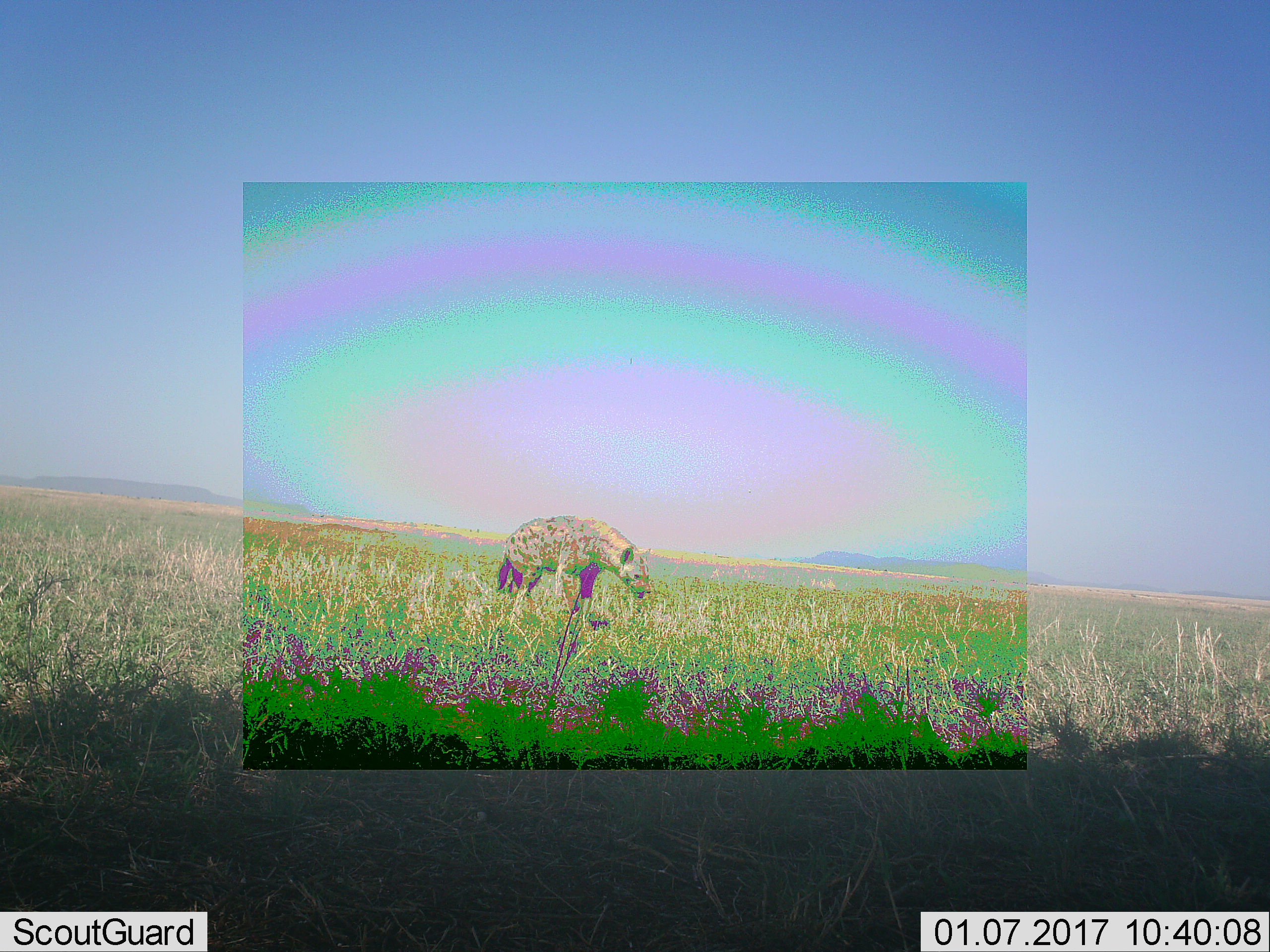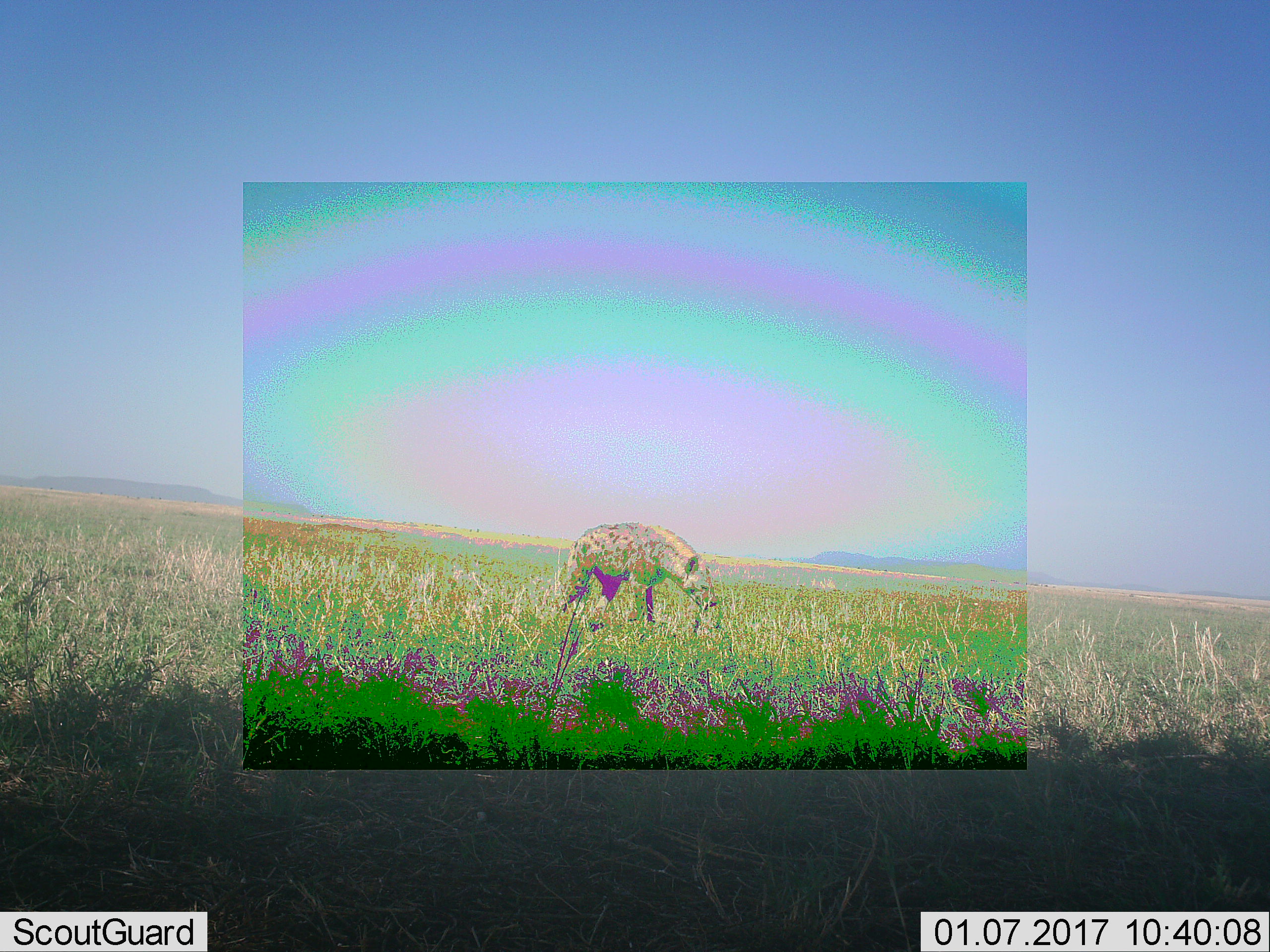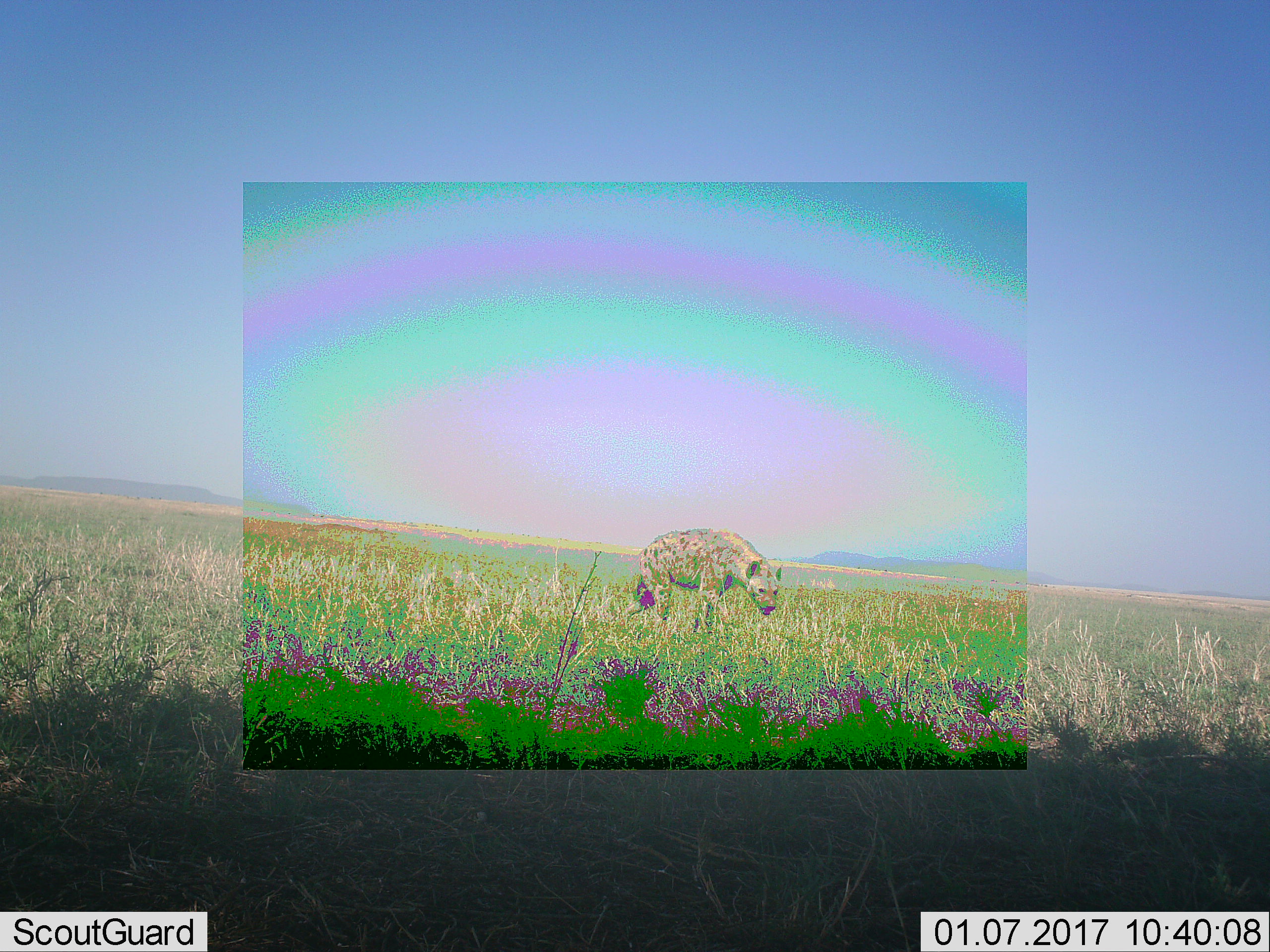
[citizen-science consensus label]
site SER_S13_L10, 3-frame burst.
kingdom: Animalia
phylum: Chordata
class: Mammalia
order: Carnivora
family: Hyaenidae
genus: Crocuta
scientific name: Crocuta crocuta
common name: spotted hyena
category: hyenaspotted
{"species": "hyenaspotted (spotted hyena) (Crocuta crocuta)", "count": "1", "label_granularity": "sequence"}